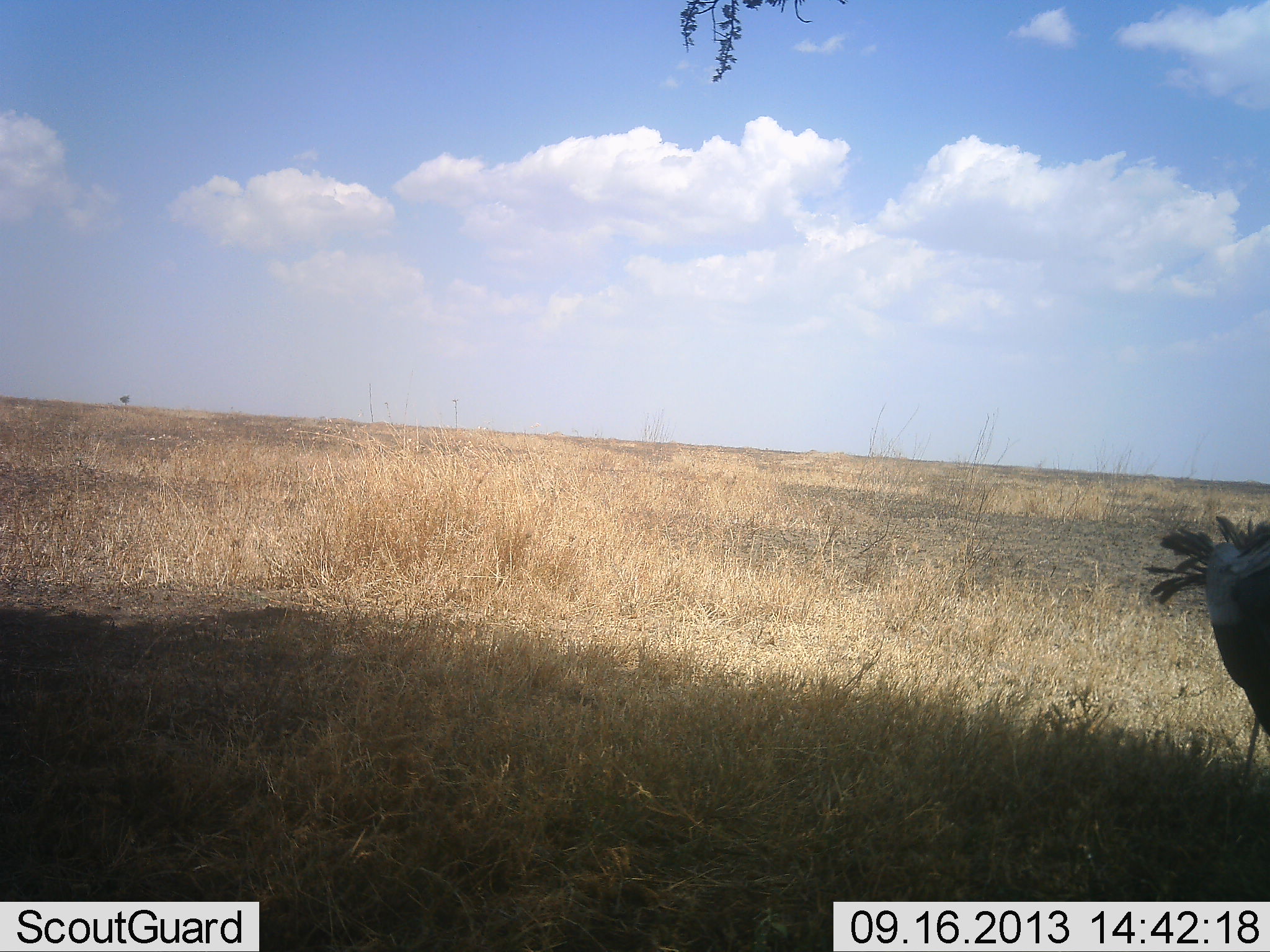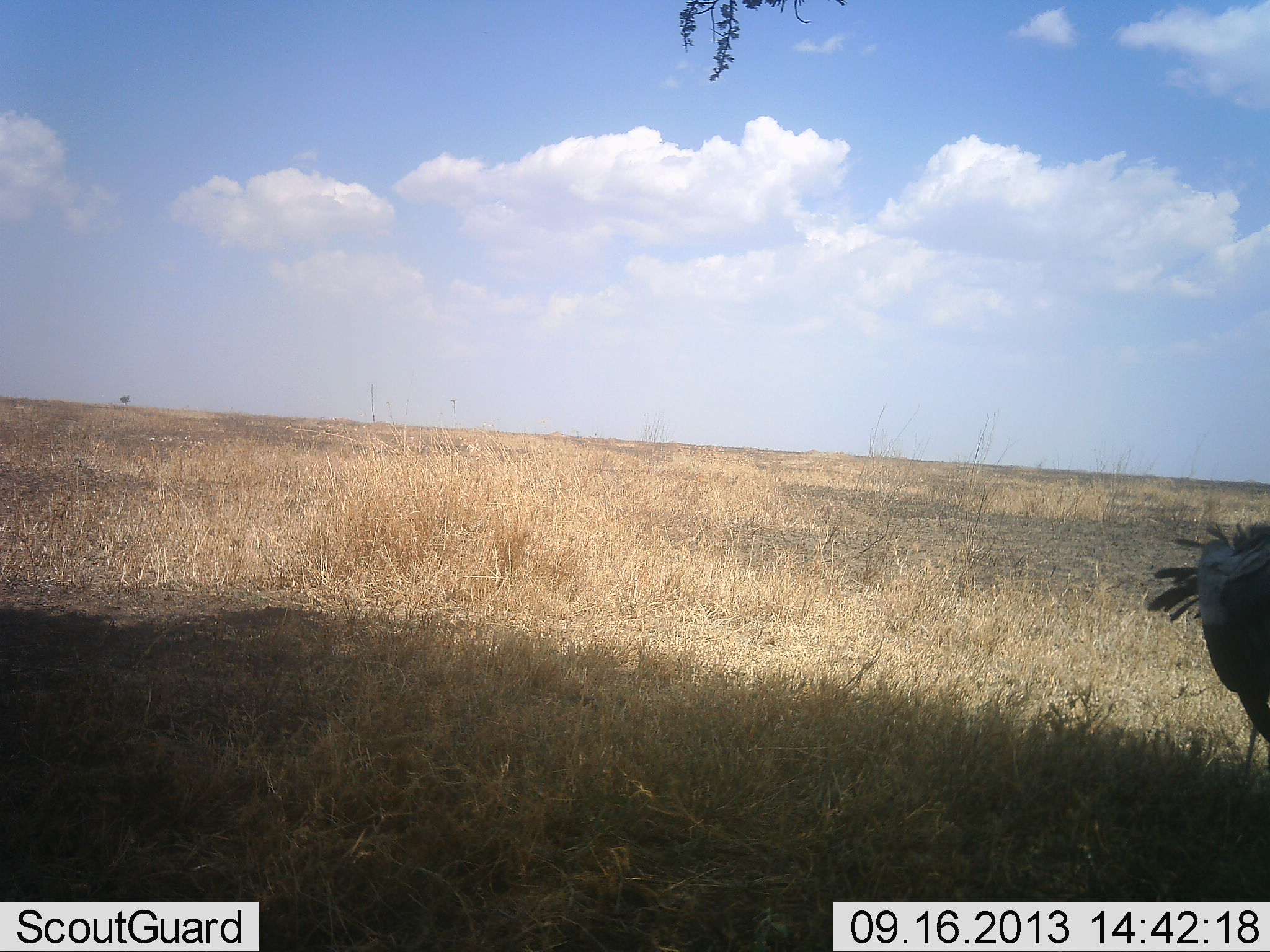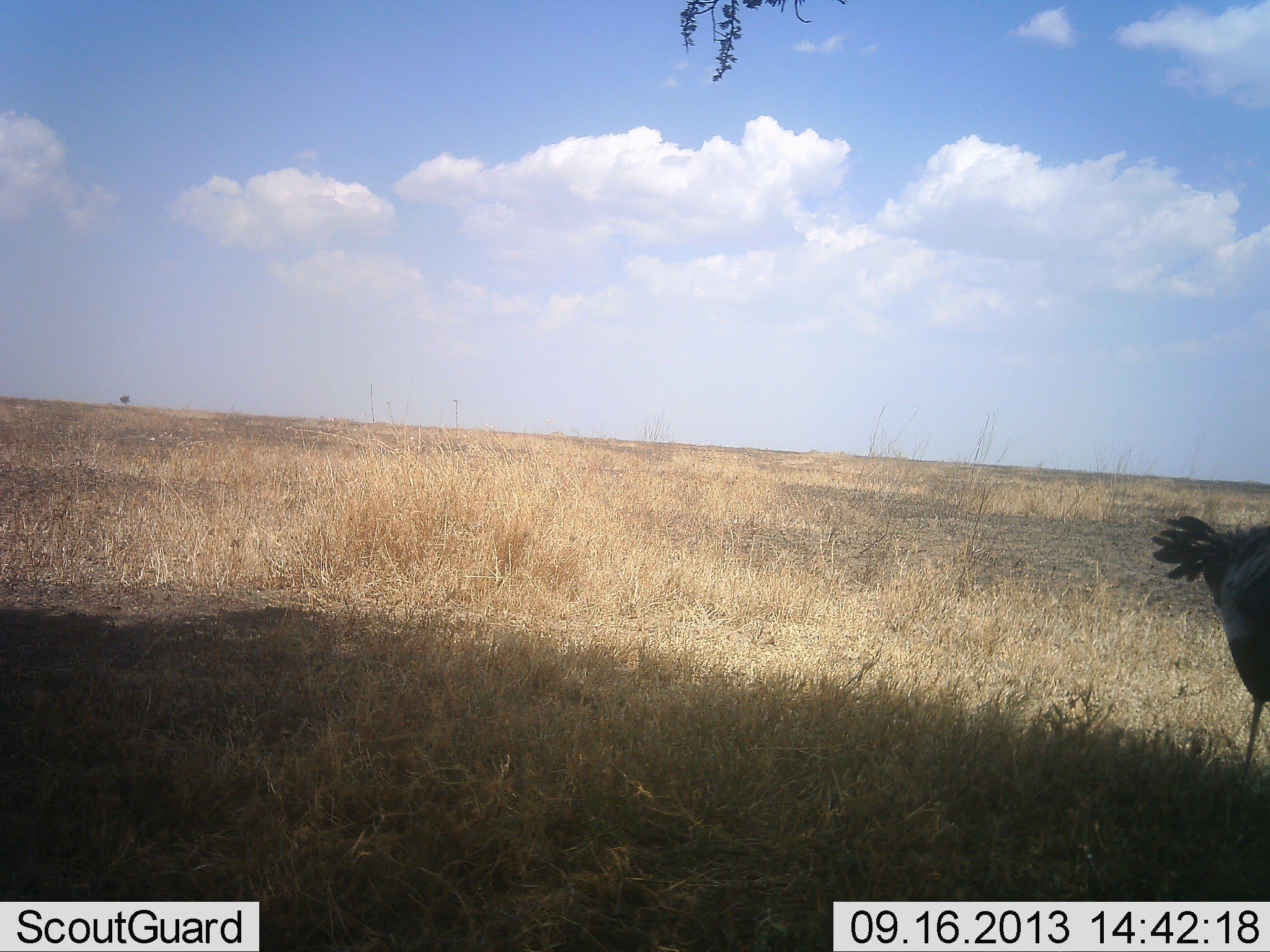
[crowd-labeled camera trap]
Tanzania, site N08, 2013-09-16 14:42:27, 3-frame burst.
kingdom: Animalia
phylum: Chordata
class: Aves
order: Accipitriformes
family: Sagittariidae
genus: Sagittarius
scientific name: Sagittarius serpentarius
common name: secretary bird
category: secretarybird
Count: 1.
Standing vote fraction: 83%.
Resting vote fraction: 0%.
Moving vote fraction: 12%.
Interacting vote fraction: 4%.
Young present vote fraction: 0%.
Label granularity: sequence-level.